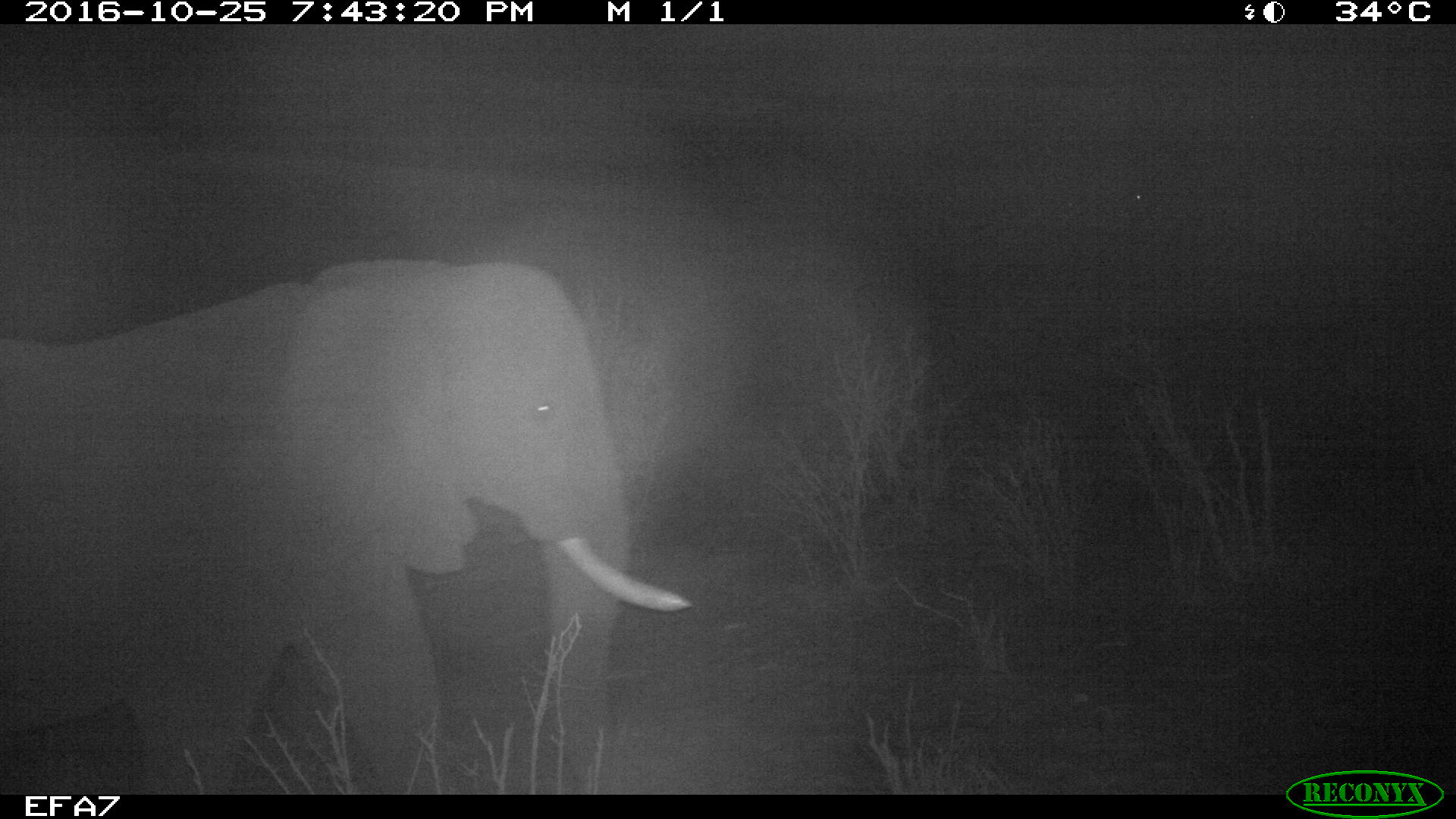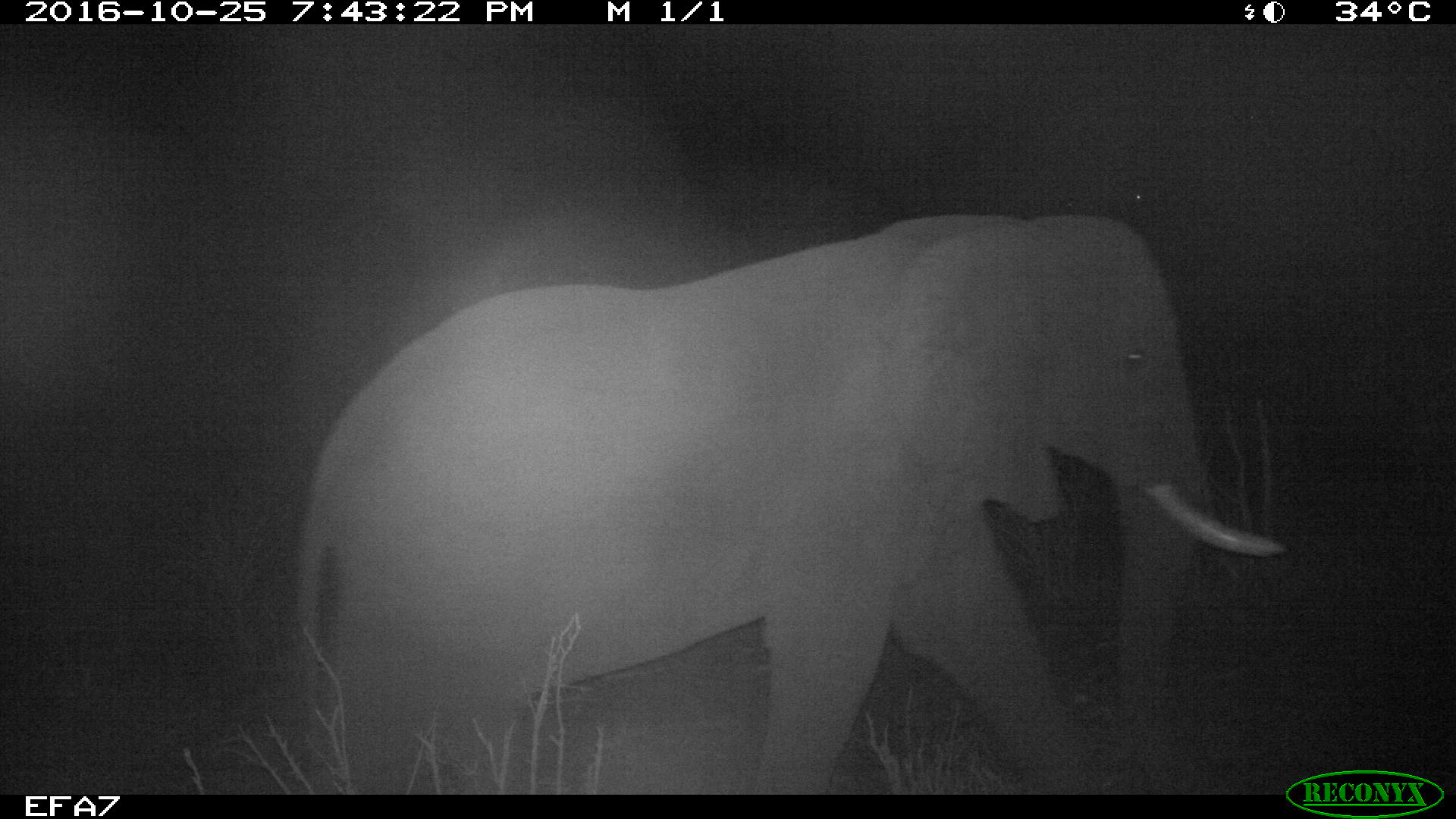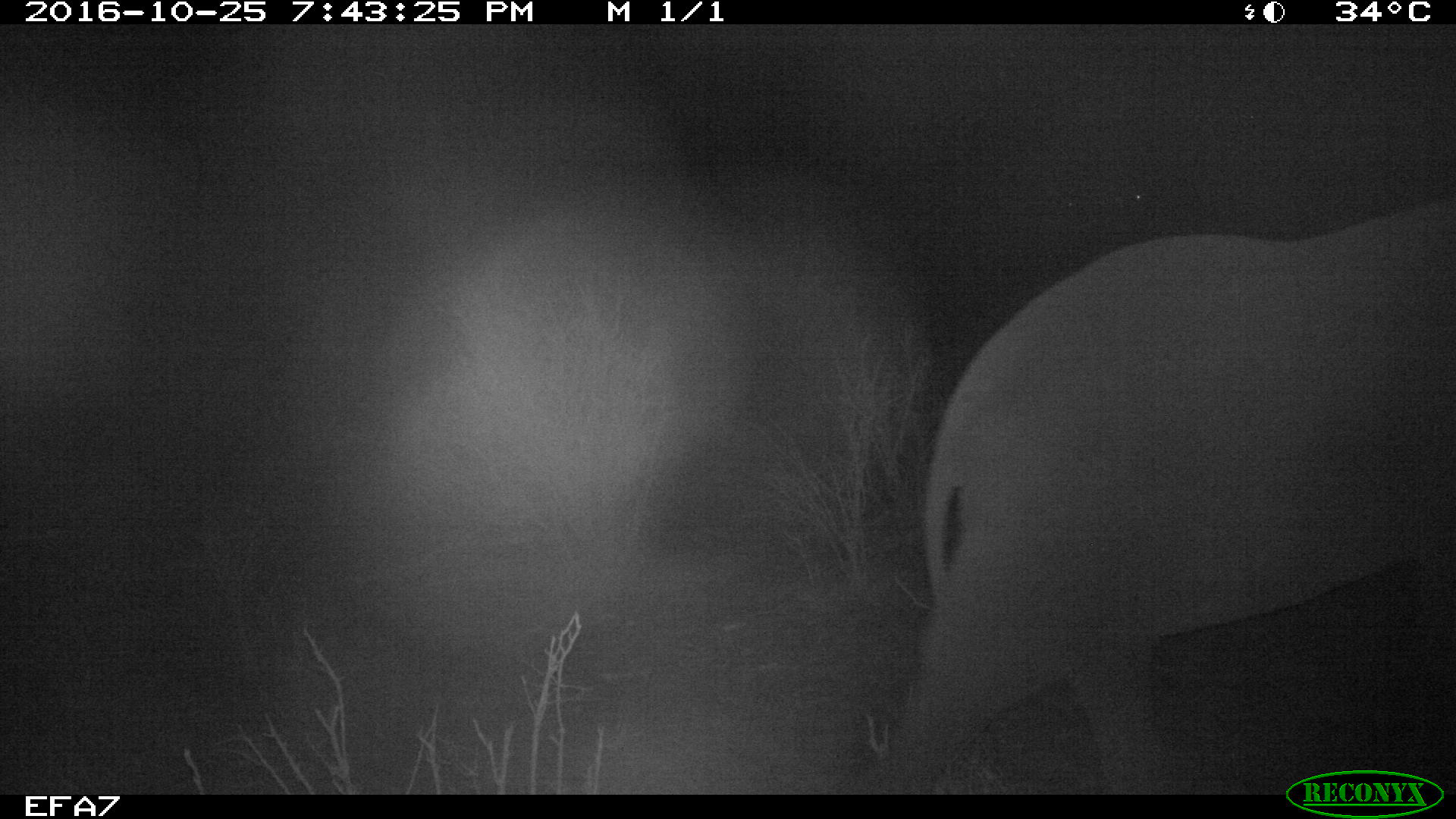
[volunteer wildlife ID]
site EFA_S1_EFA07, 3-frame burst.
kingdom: Animalia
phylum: Chordata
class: Mammalia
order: Proboscidea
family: Elephantidae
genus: Loxodonta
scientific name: Loxodonta africana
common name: african bush elephant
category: elephant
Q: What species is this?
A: Elephant (african bush elephant) (Loxodonta africana).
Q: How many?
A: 1.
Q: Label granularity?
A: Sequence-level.